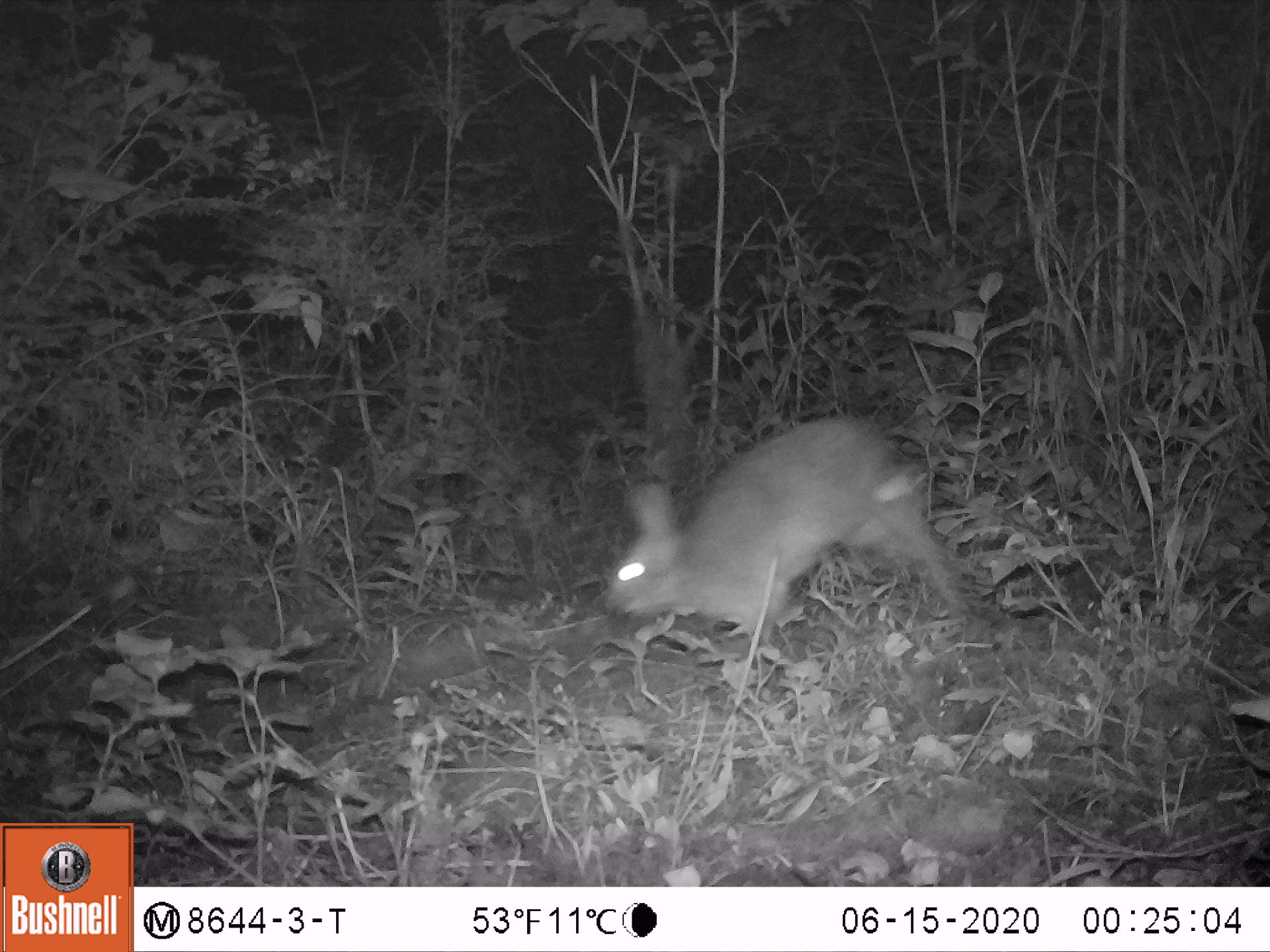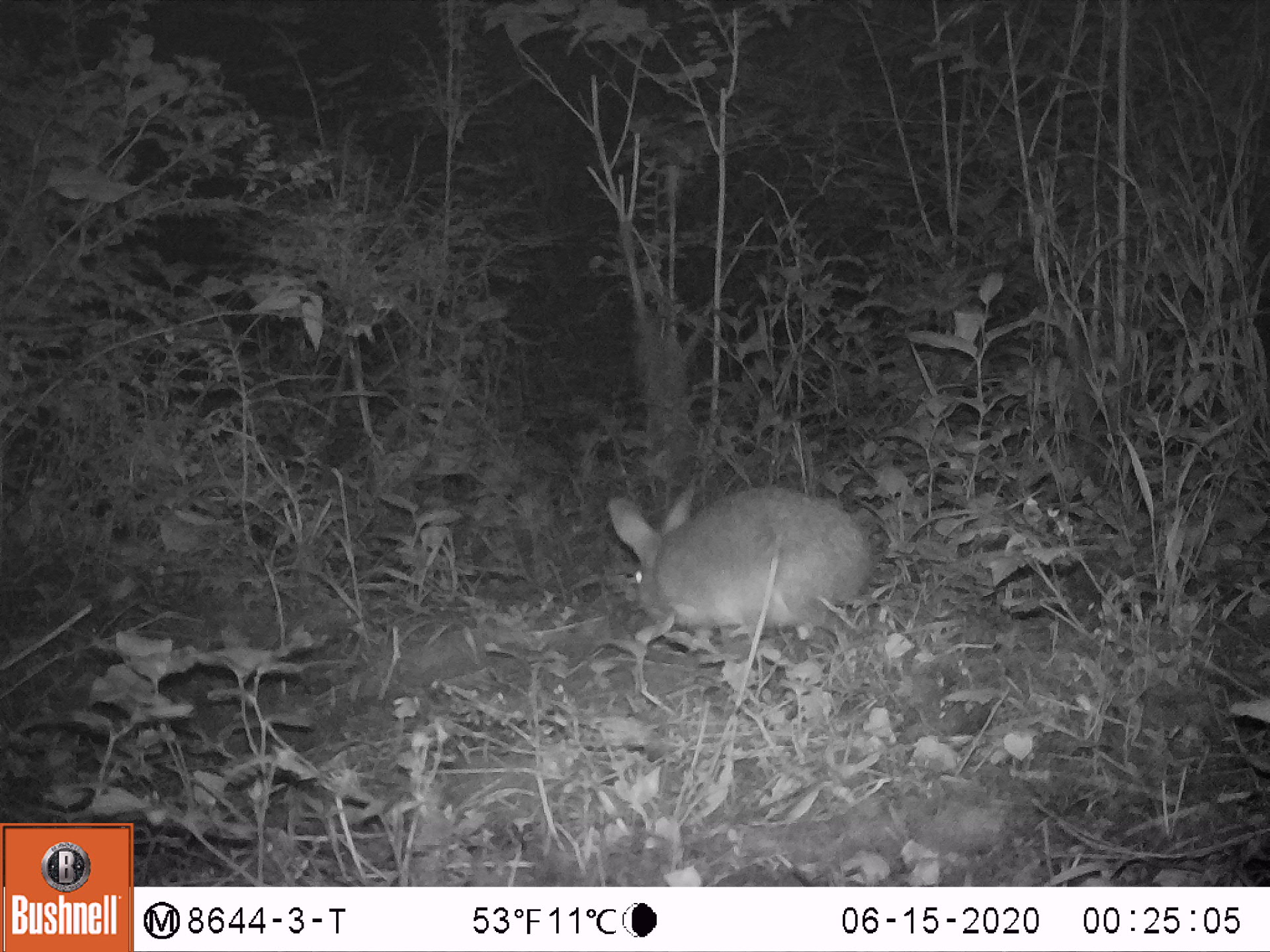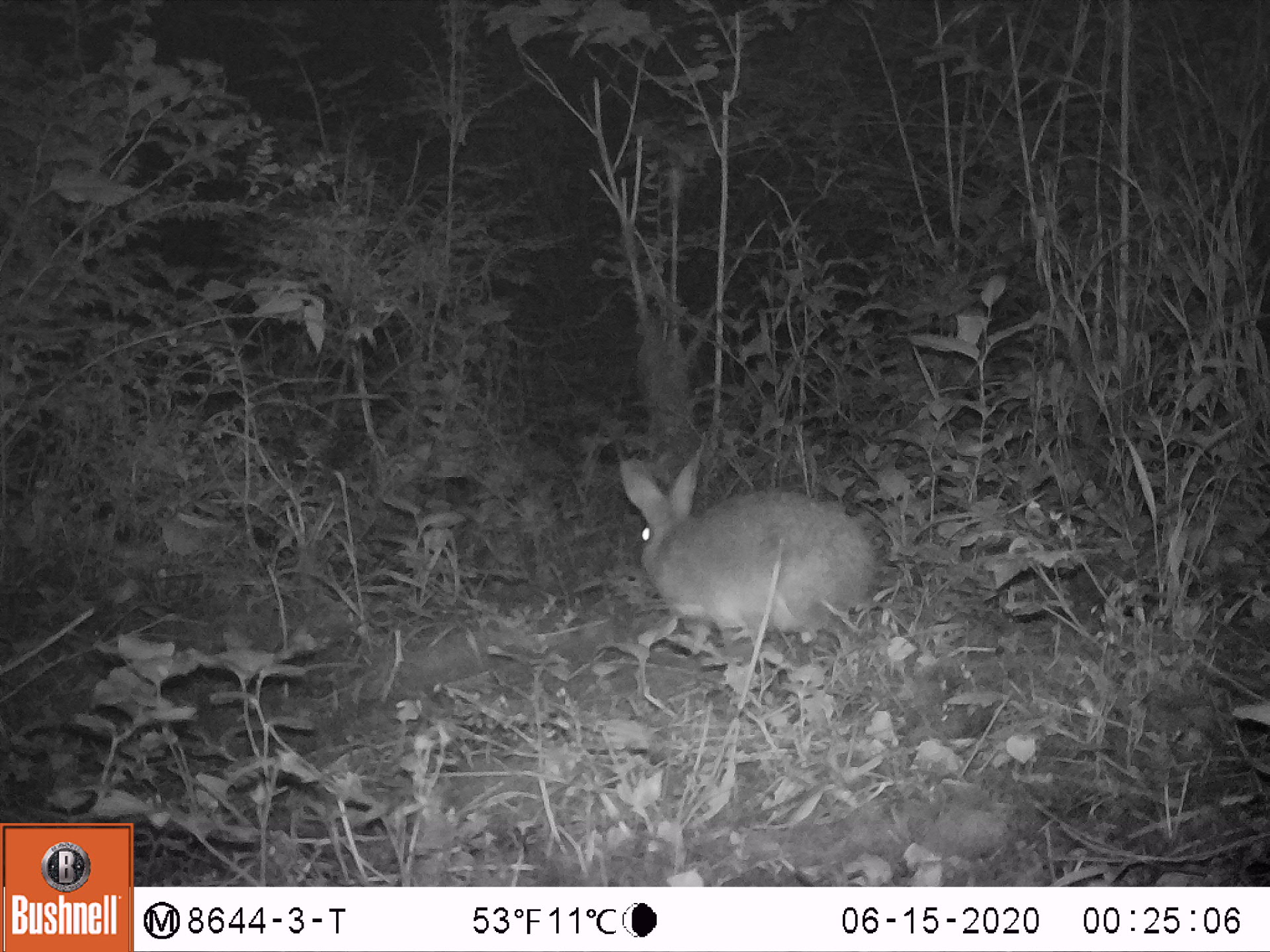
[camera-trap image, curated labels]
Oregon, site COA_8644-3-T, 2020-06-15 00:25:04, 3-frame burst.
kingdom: Animalia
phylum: Chordata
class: Mammalia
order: Lagomorpha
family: Leporidae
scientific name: Leporidae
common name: hares and rabbits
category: leporidae family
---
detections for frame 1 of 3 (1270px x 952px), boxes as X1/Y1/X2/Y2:
leporidae family: 608/417/981/677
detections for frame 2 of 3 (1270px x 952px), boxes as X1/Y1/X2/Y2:
leporidae family: 599/477/871/633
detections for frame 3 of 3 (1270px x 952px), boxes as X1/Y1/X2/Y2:
leporidae family: 609/436/875/628